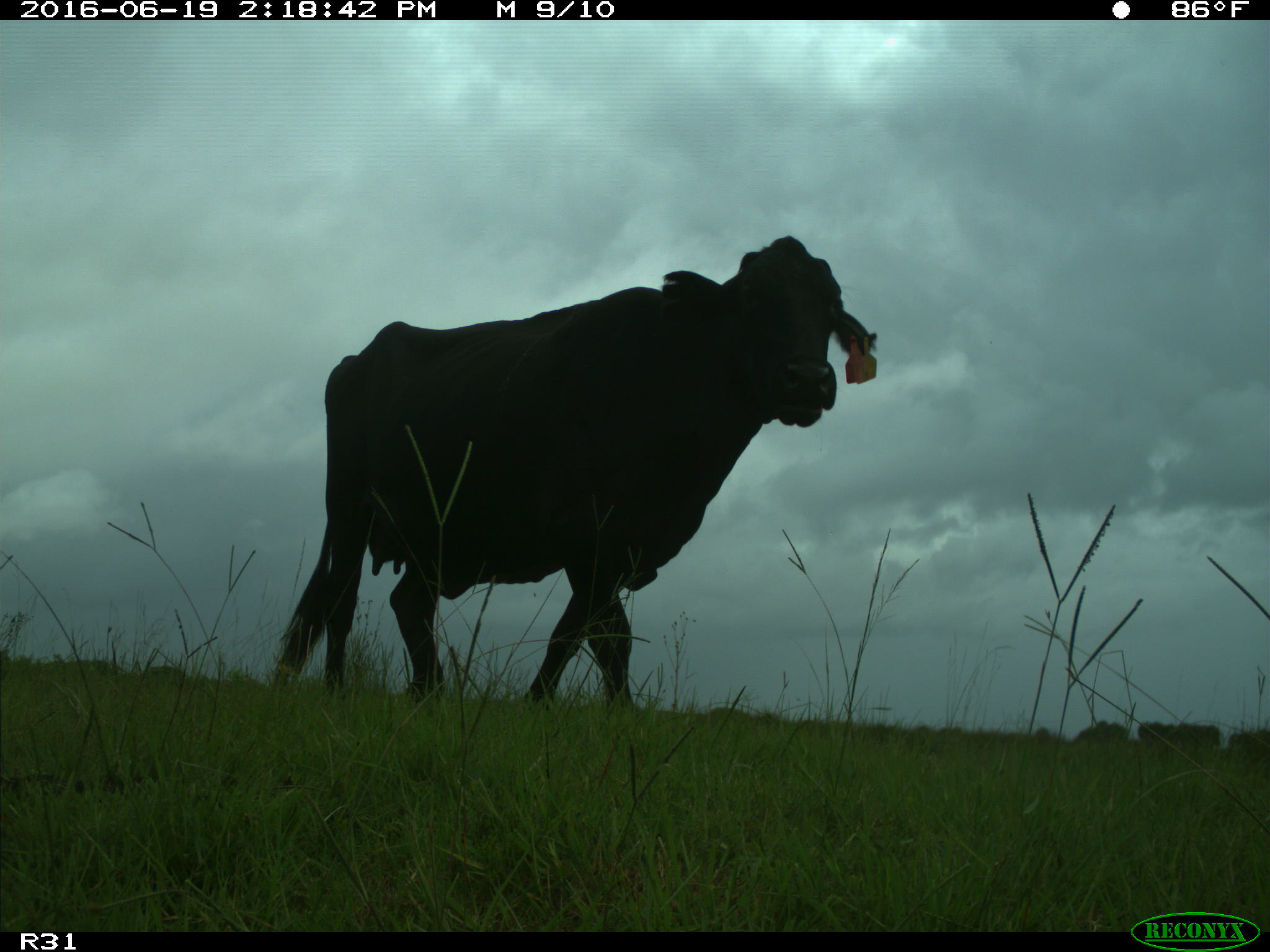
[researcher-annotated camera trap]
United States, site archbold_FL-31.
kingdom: Animalia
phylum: Chordata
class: Mammalia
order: Artiodactyla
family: Bovidae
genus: Bos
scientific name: Bos taurus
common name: domestic cow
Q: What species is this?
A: Bos taurus (domestic cow).